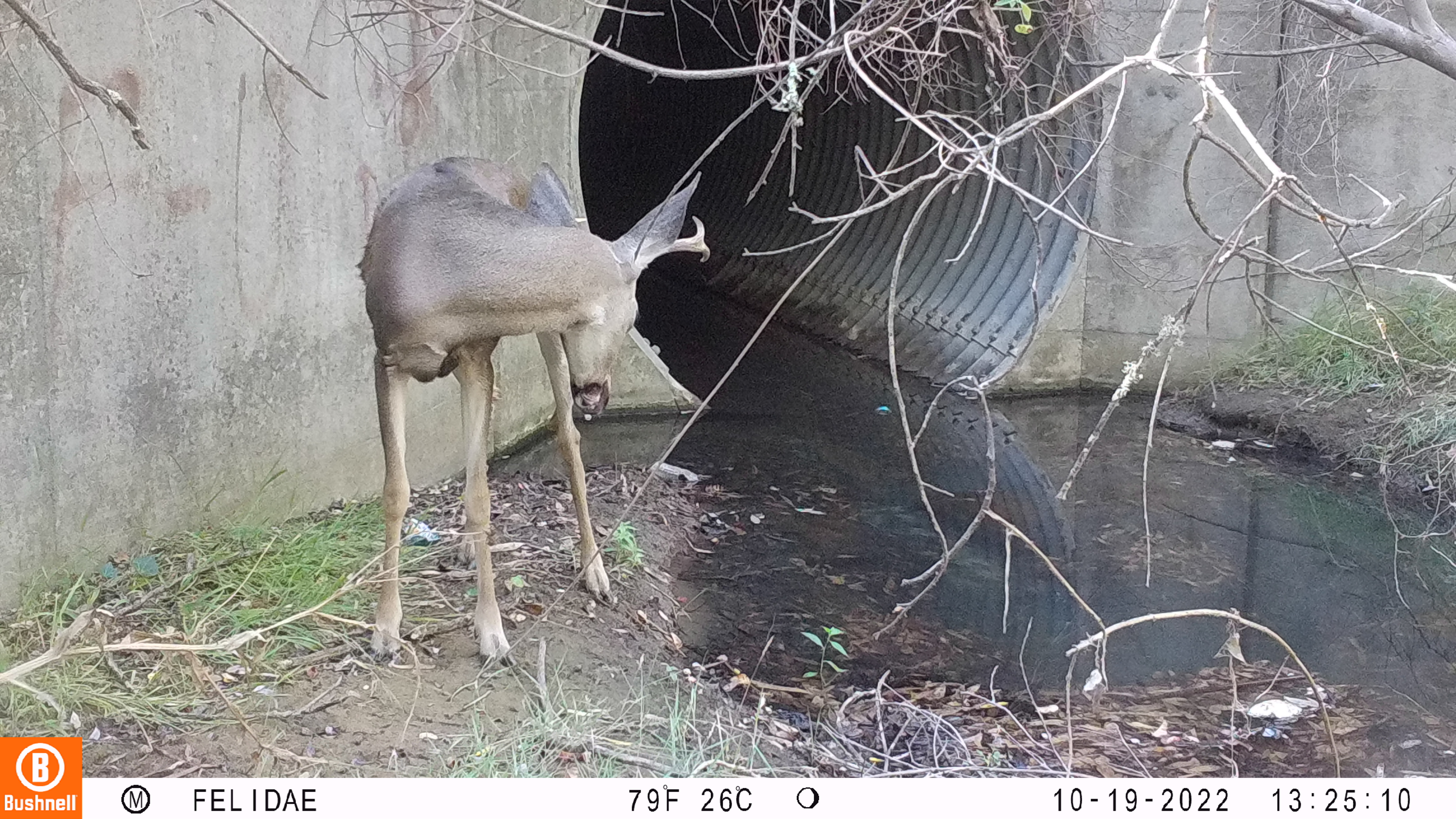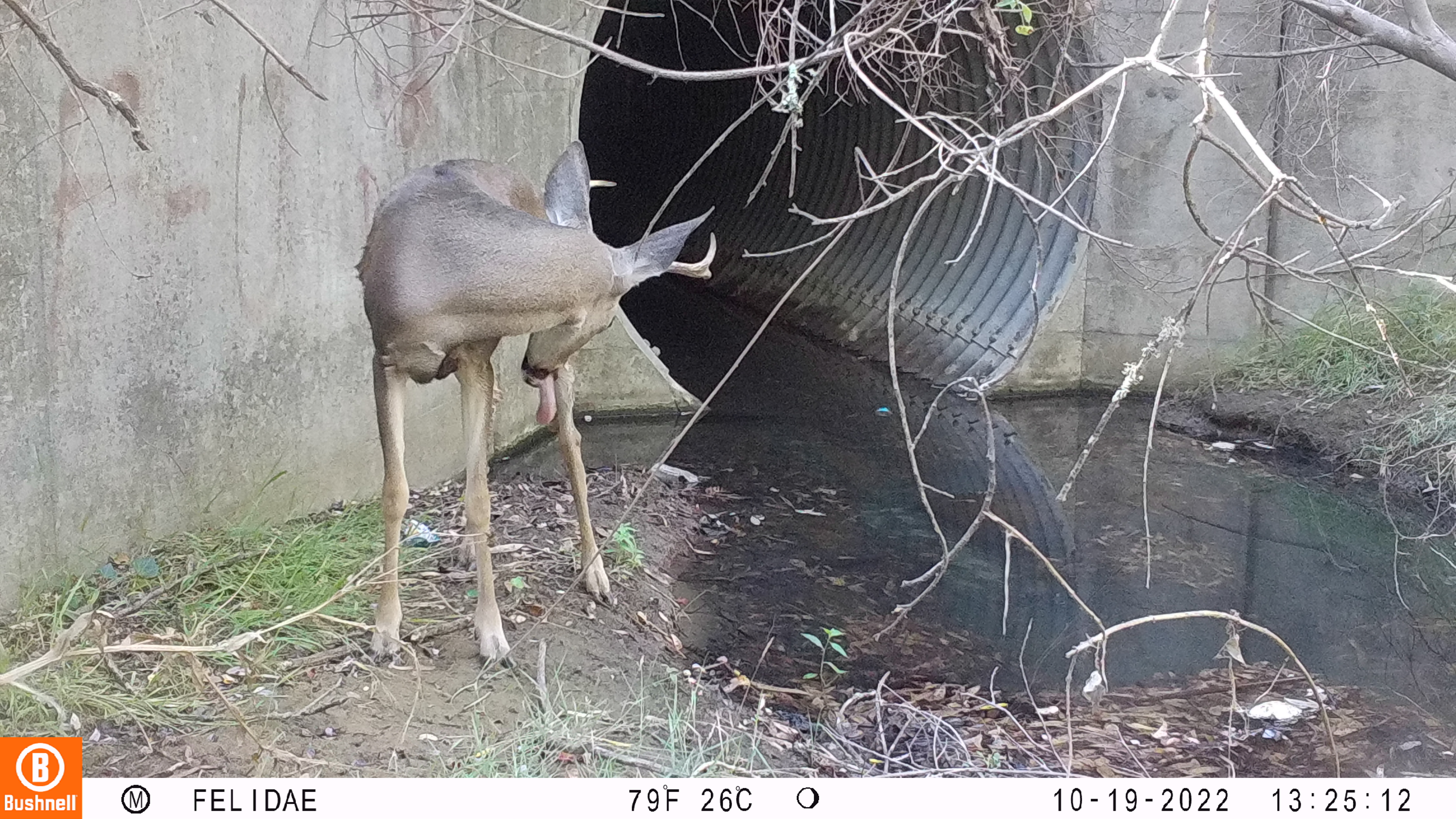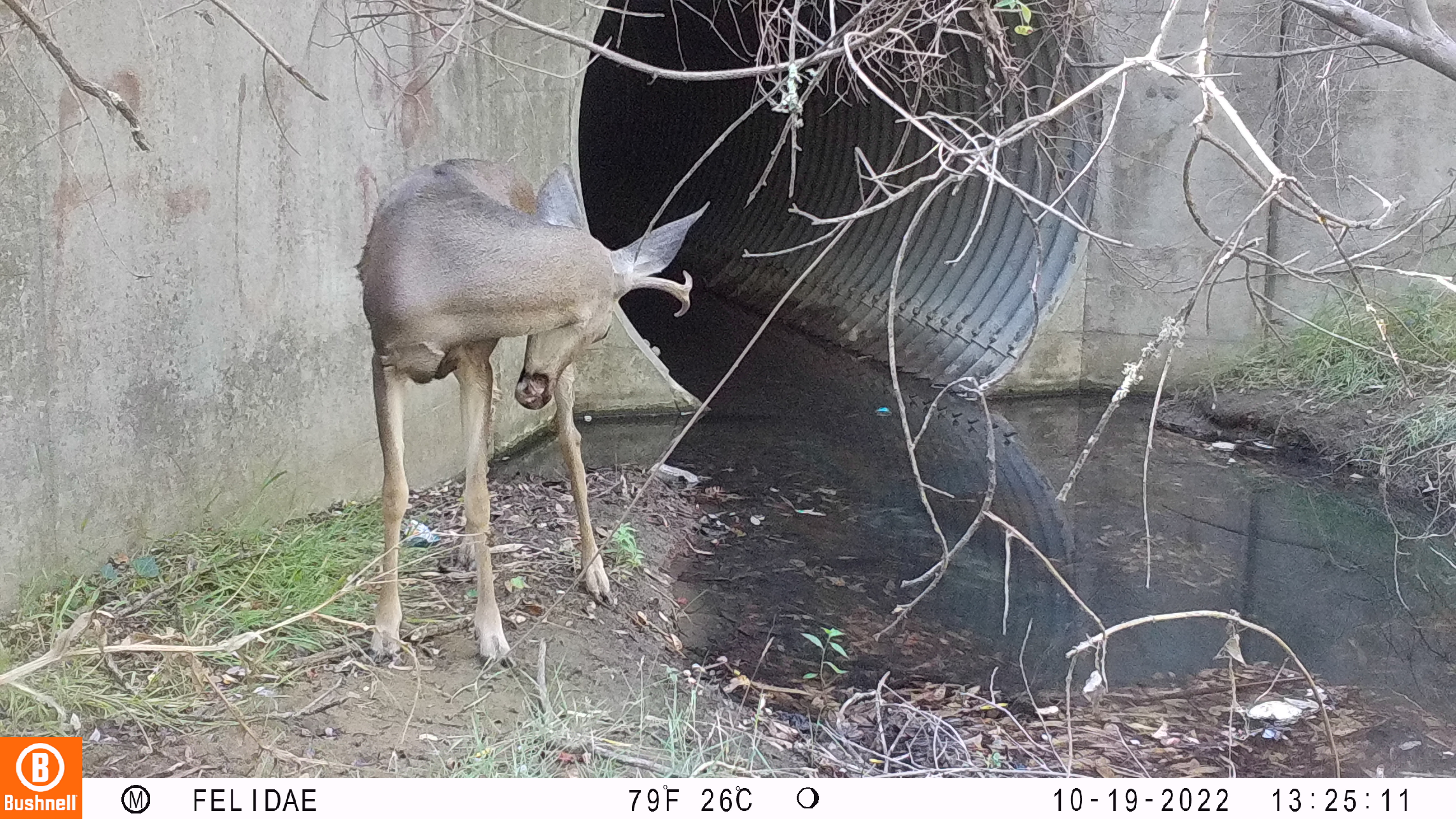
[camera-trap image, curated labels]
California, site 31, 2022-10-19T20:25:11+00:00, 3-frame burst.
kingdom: Animalia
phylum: Chordata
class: Mammalia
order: Artiodactyla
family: Cervidae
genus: Odocoileus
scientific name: Odocoileus hemionus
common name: mule deer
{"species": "mule deer (Odocoileus hemionus)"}